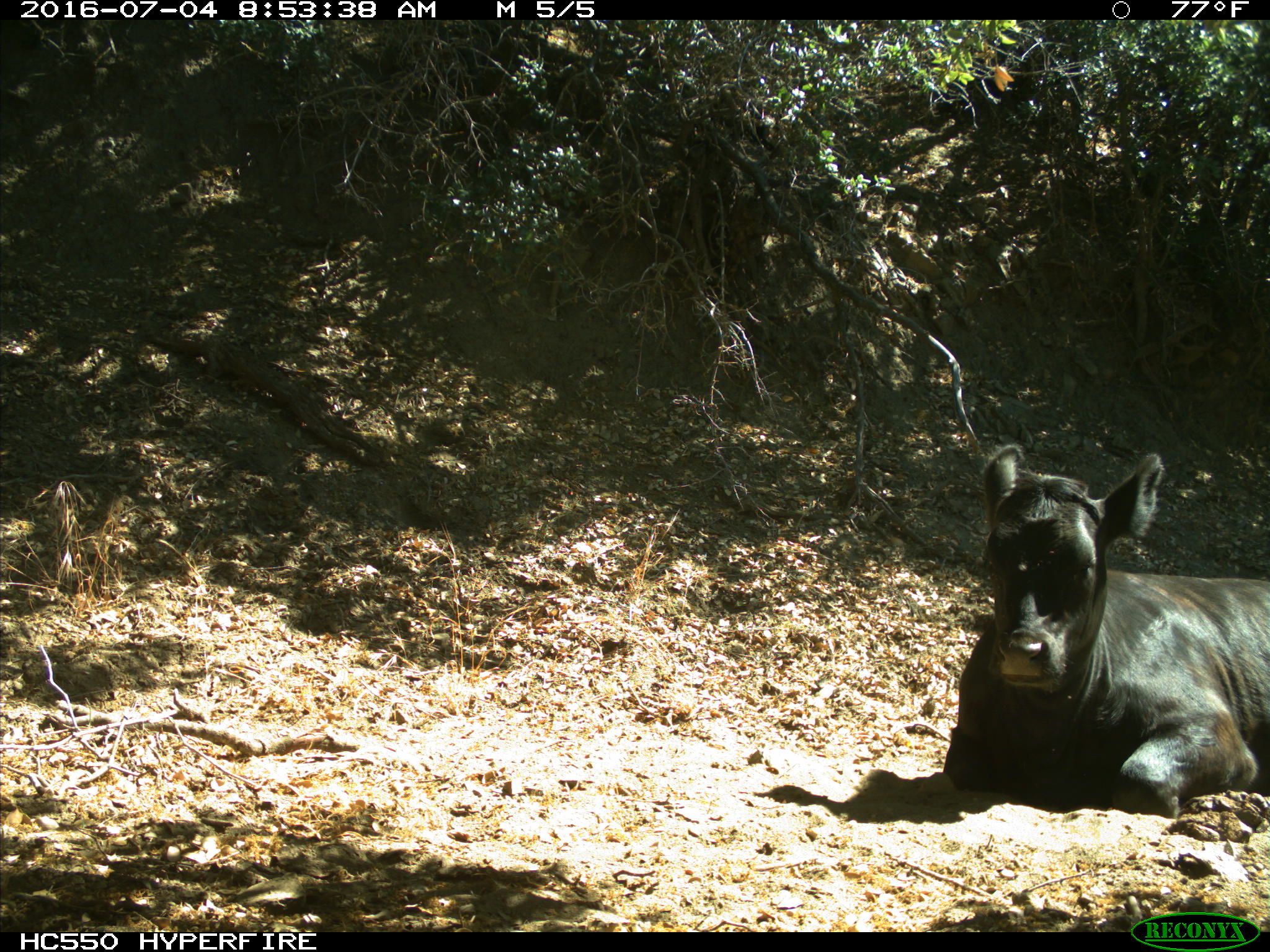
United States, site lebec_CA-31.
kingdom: Animalia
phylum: Chordata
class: Mammalia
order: Artiodactyla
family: Bovidae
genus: Bos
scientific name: Bos taurus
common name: domestic cow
Bos taurus (domestic cow).